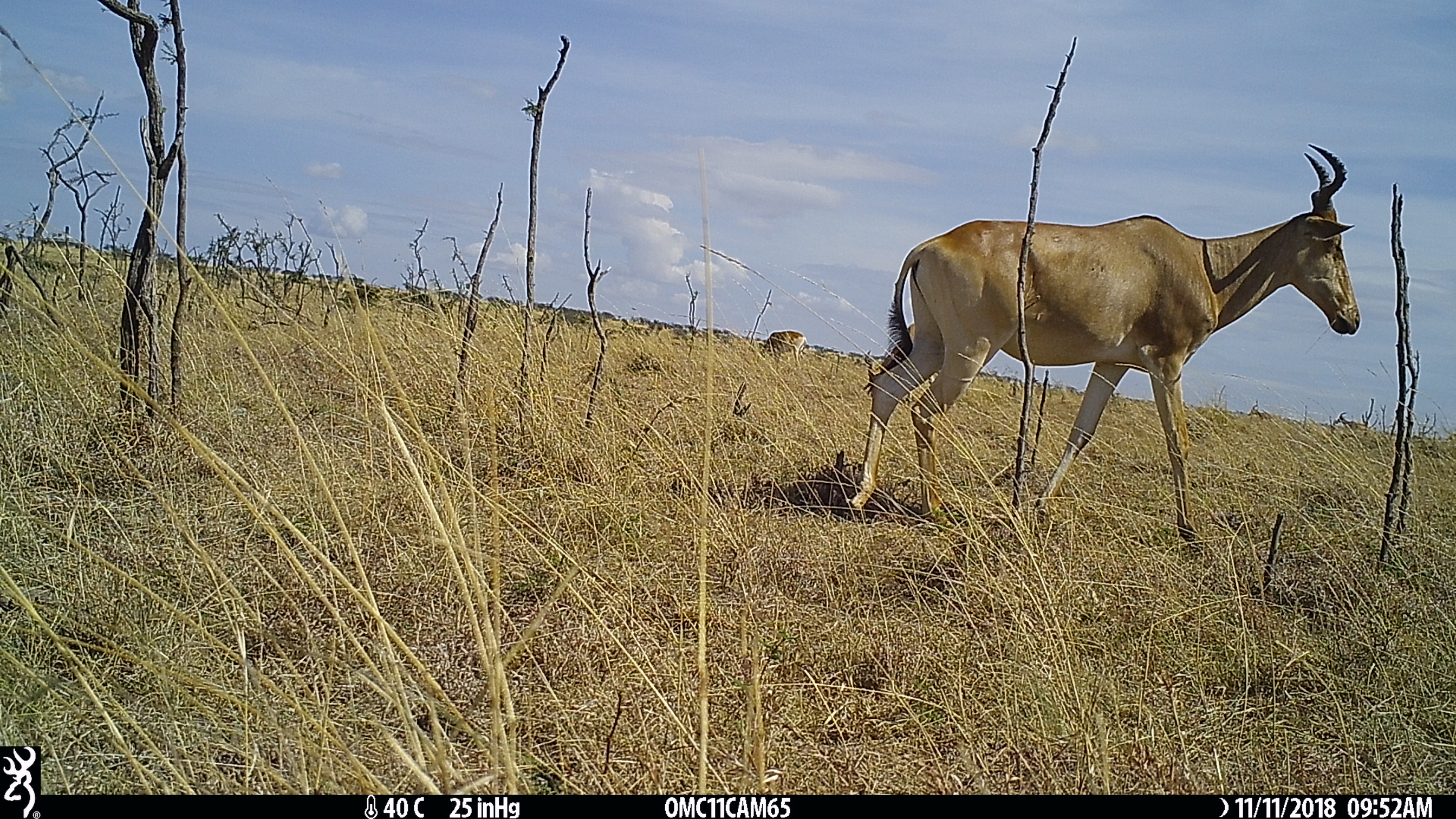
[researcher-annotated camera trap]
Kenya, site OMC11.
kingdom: Animalia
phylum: Chordata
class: Mammalia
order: Artiodactyla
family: Bovidae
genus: Alcelaphus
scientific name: Alcelaphus buselaphus cokii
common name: coke's hartebeest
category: hartebeest cokes